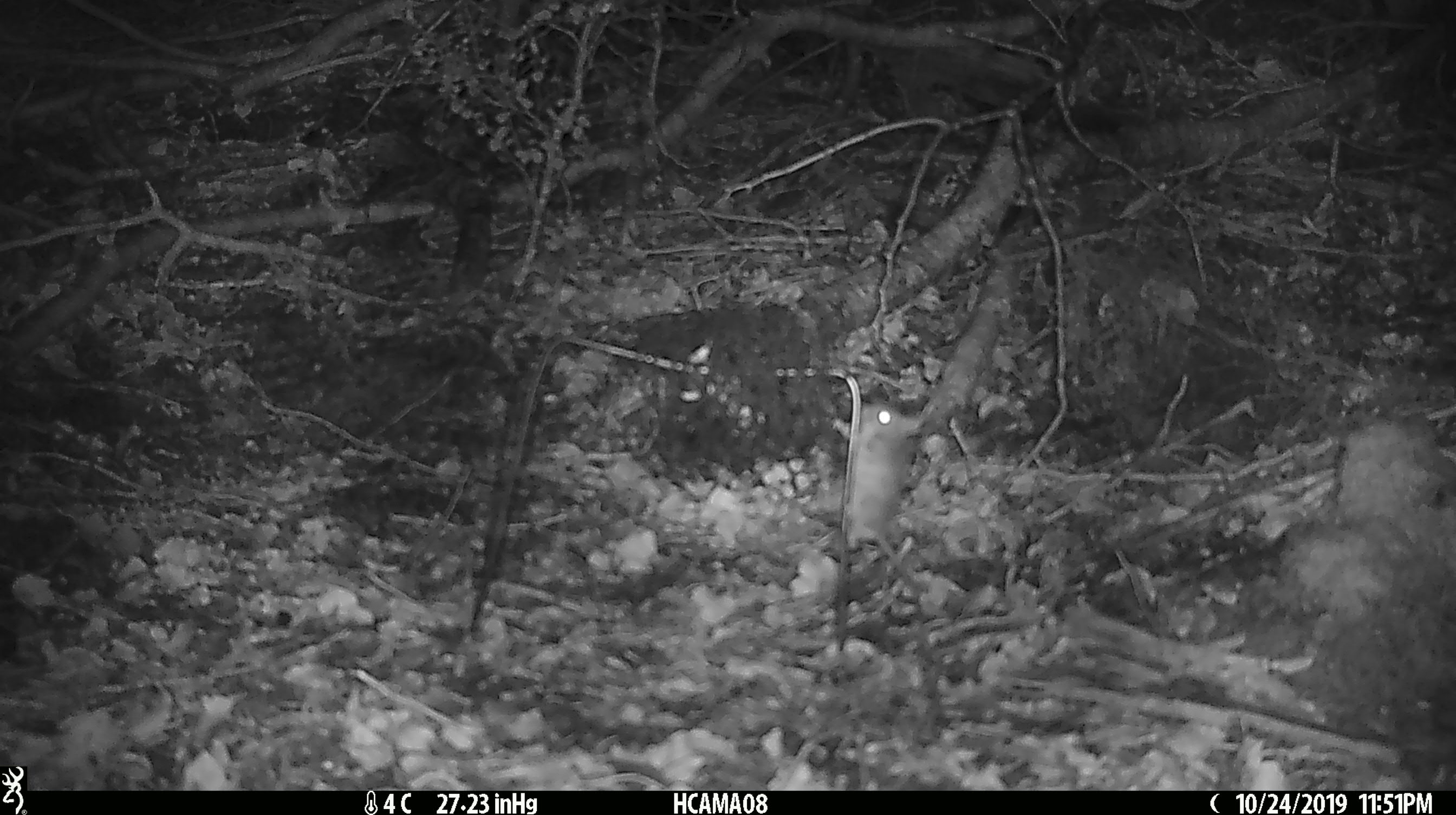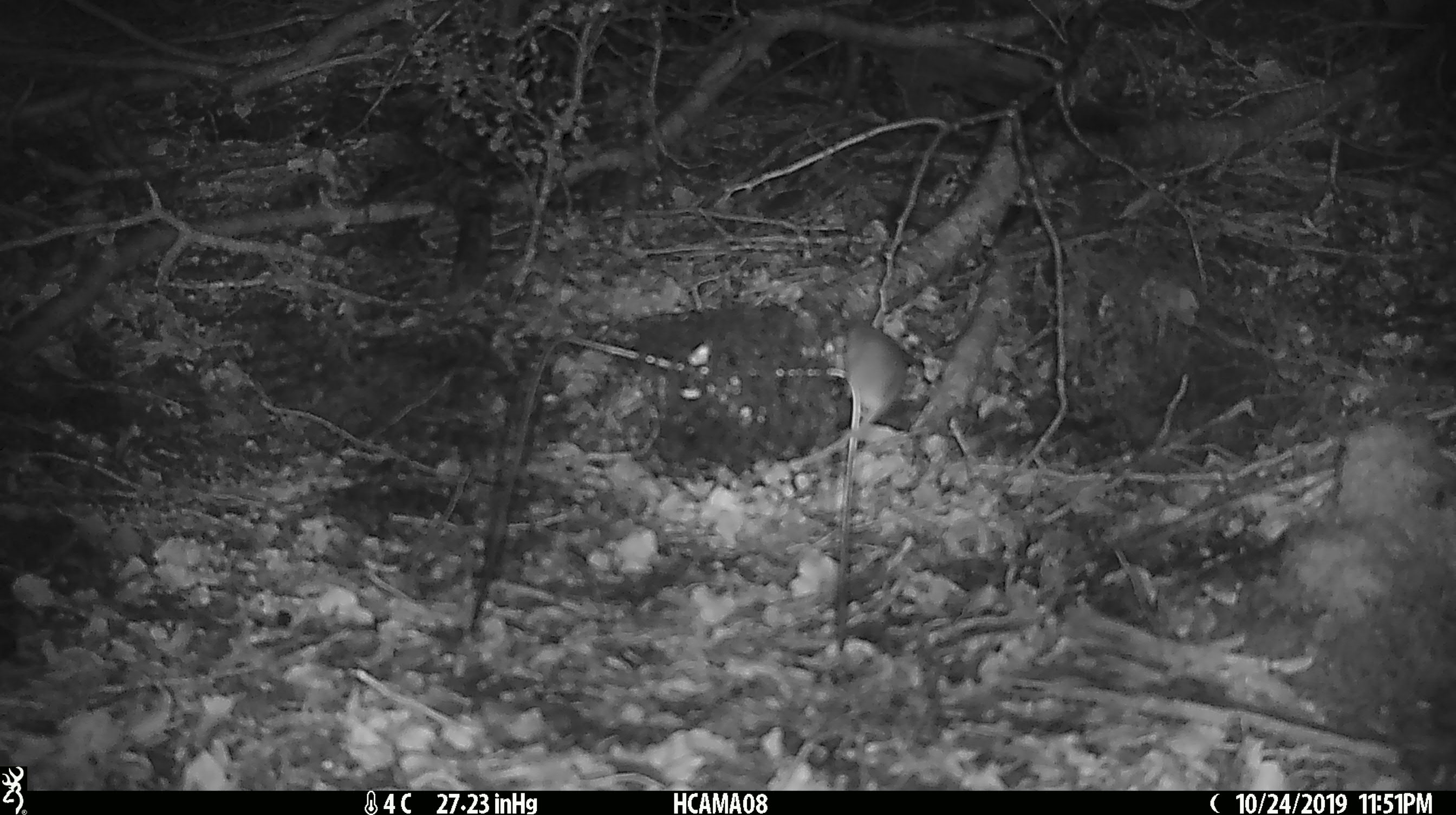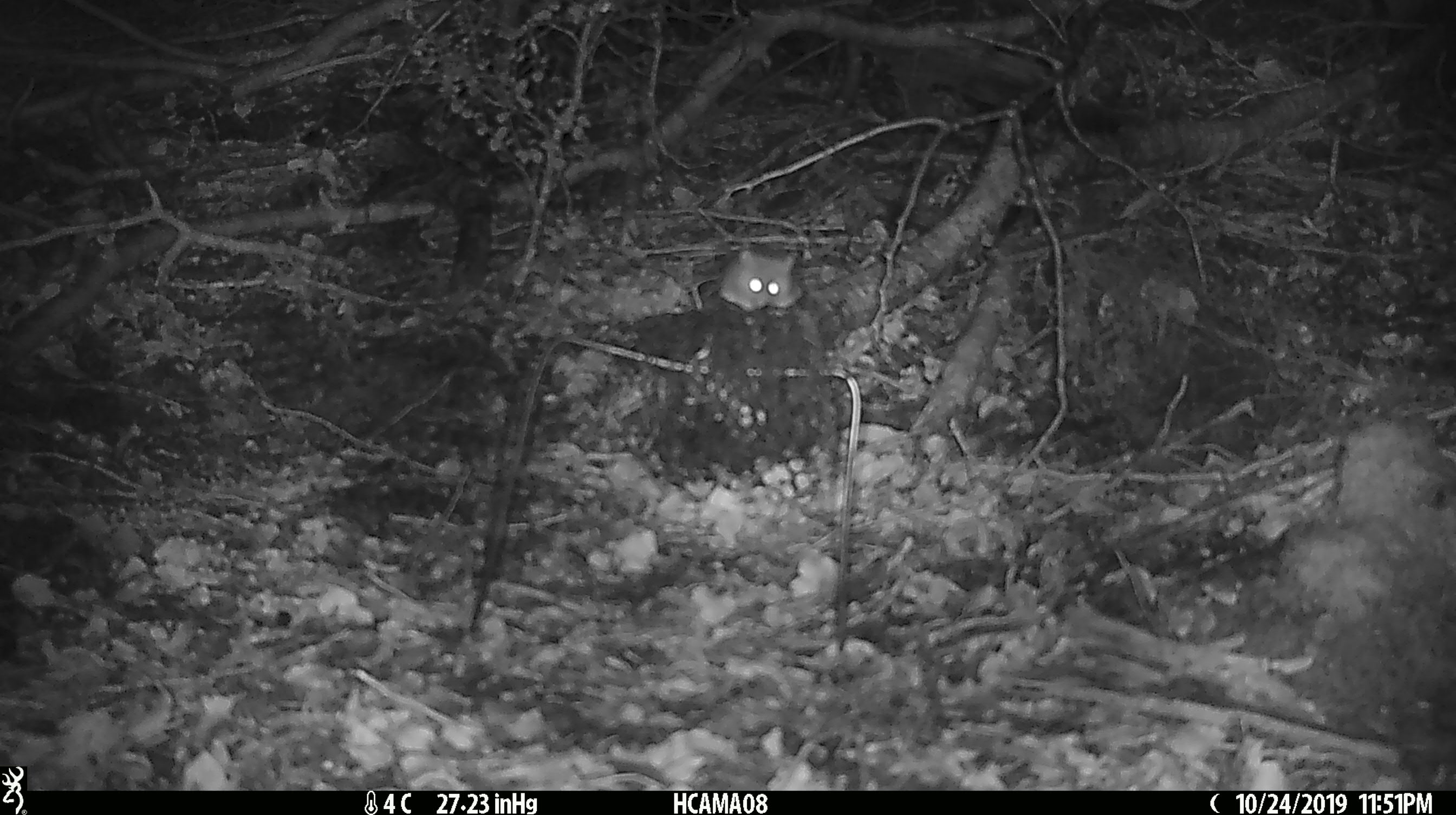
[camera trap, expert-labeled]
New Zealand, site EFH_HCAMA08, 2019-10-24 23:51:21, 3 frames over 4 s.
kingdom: Animalia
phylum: Chordata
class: Mammalia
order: Rodentia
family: Muridae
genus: Mus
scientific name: Mus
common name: mouse